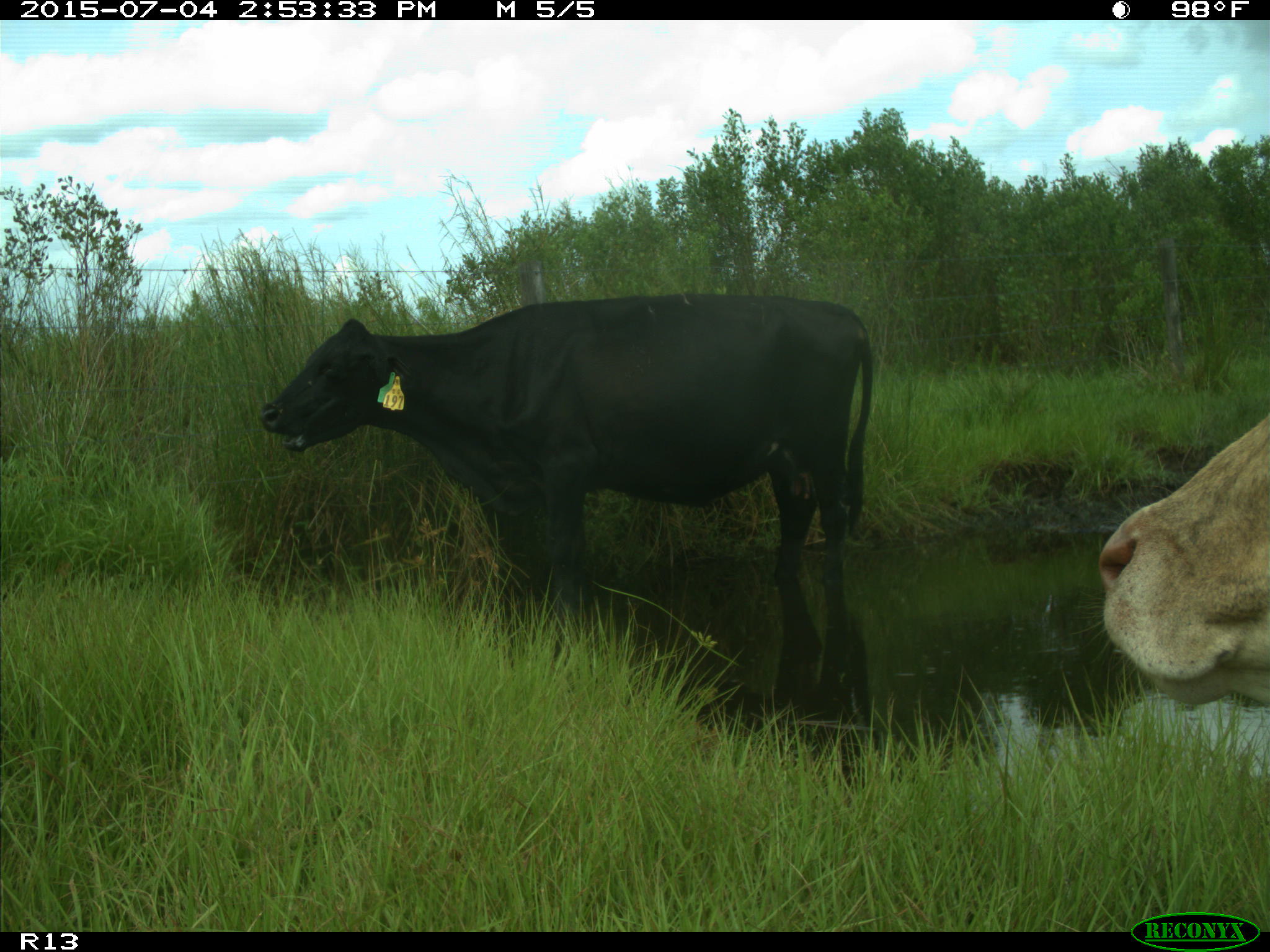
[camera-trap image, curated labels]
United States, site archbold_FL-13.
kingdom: Animalia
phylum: Chordata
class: Mammalia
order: Artiodactyla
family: Bovidae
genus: Bos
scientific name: Bos taurus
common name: domestic cow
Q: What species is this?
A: Bos taurus (domestic cow).